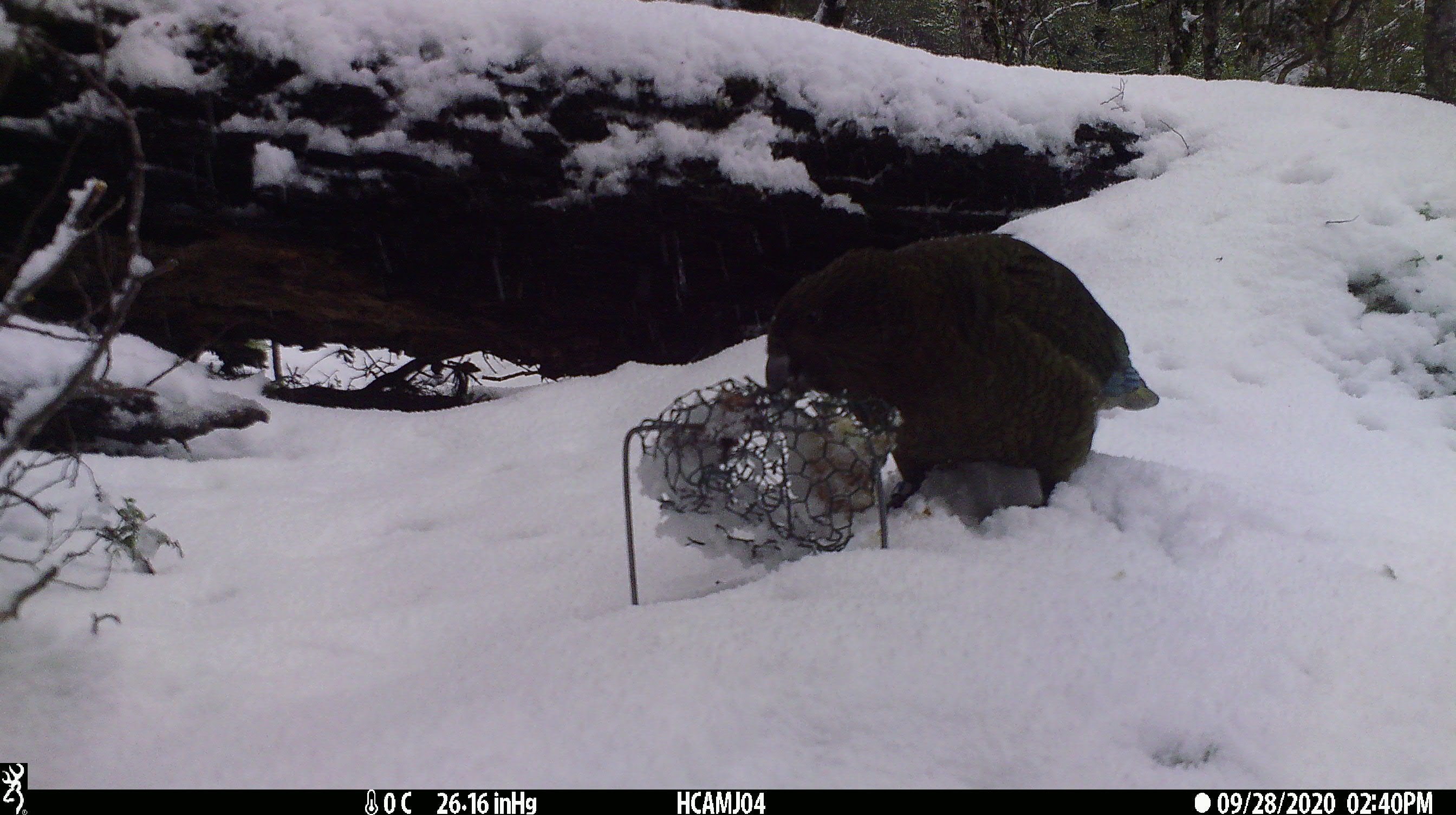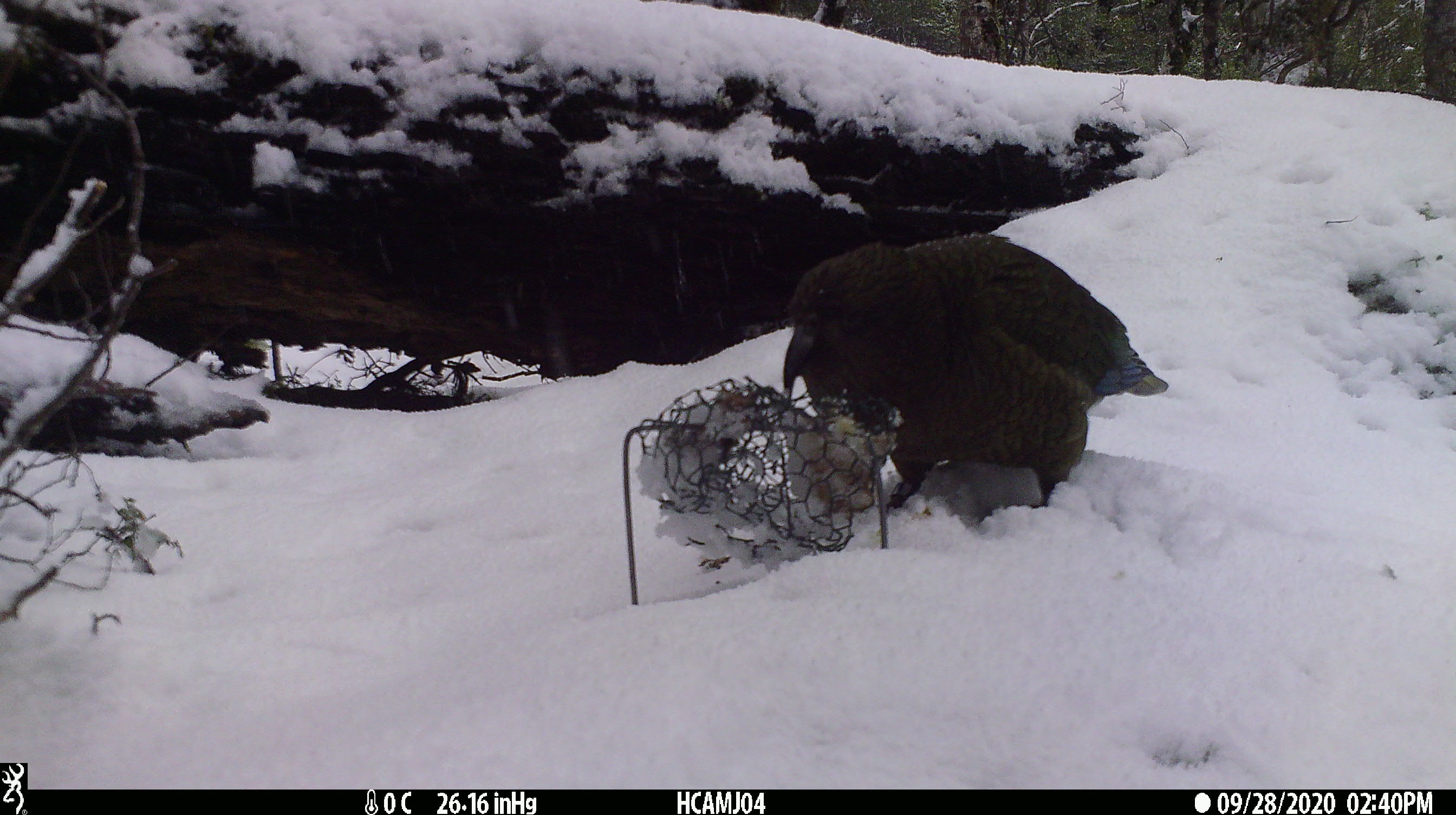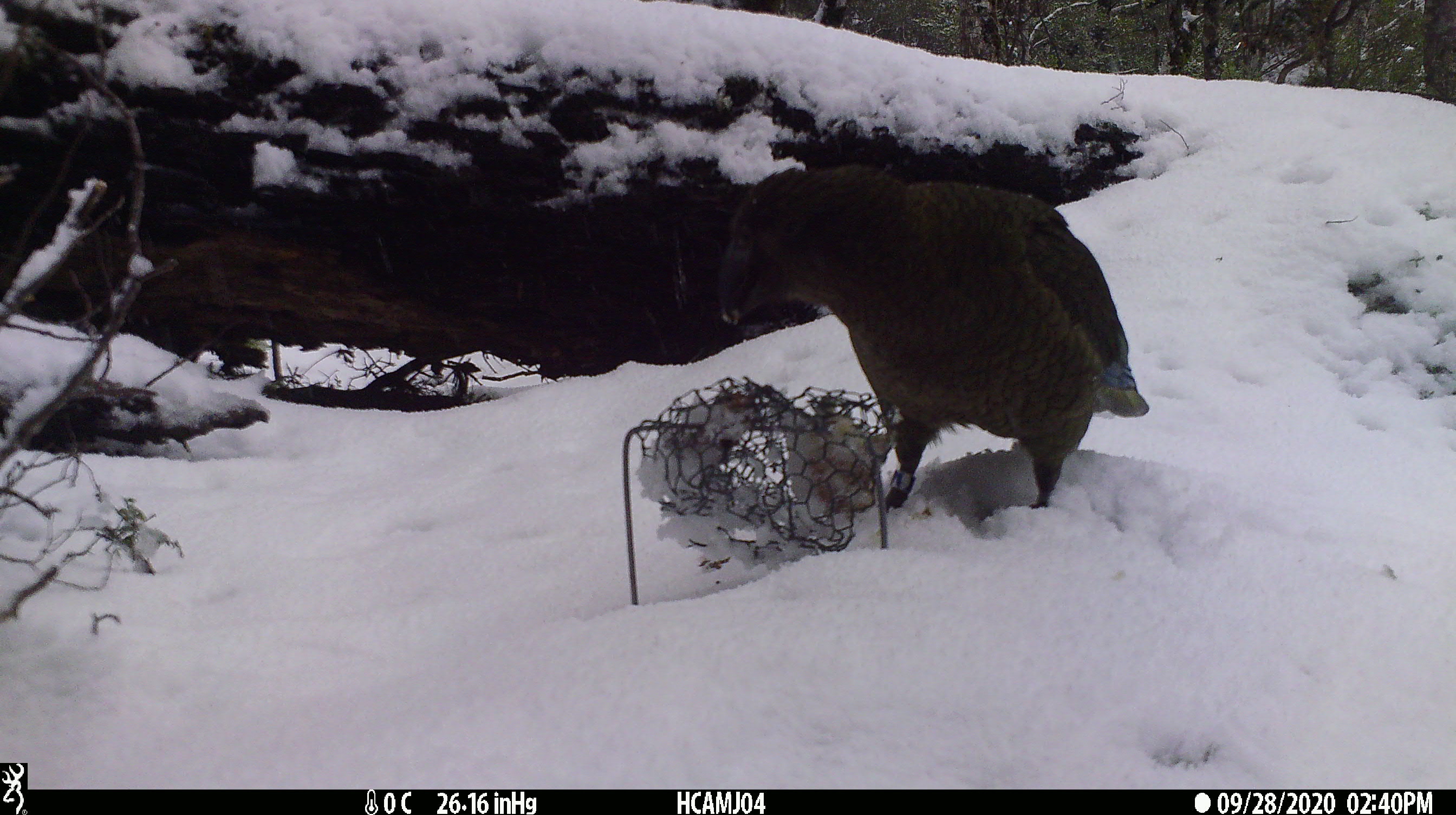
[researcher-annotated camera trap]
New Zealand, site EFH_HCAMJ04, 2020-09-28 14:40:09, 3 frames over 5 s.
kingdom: Animalia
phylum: Chordata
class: Aves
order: Psittaciformes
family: Strigopidae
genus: Nestor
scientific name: Nestor notabilis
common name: kea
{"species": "kea (Nestor notabilis)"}